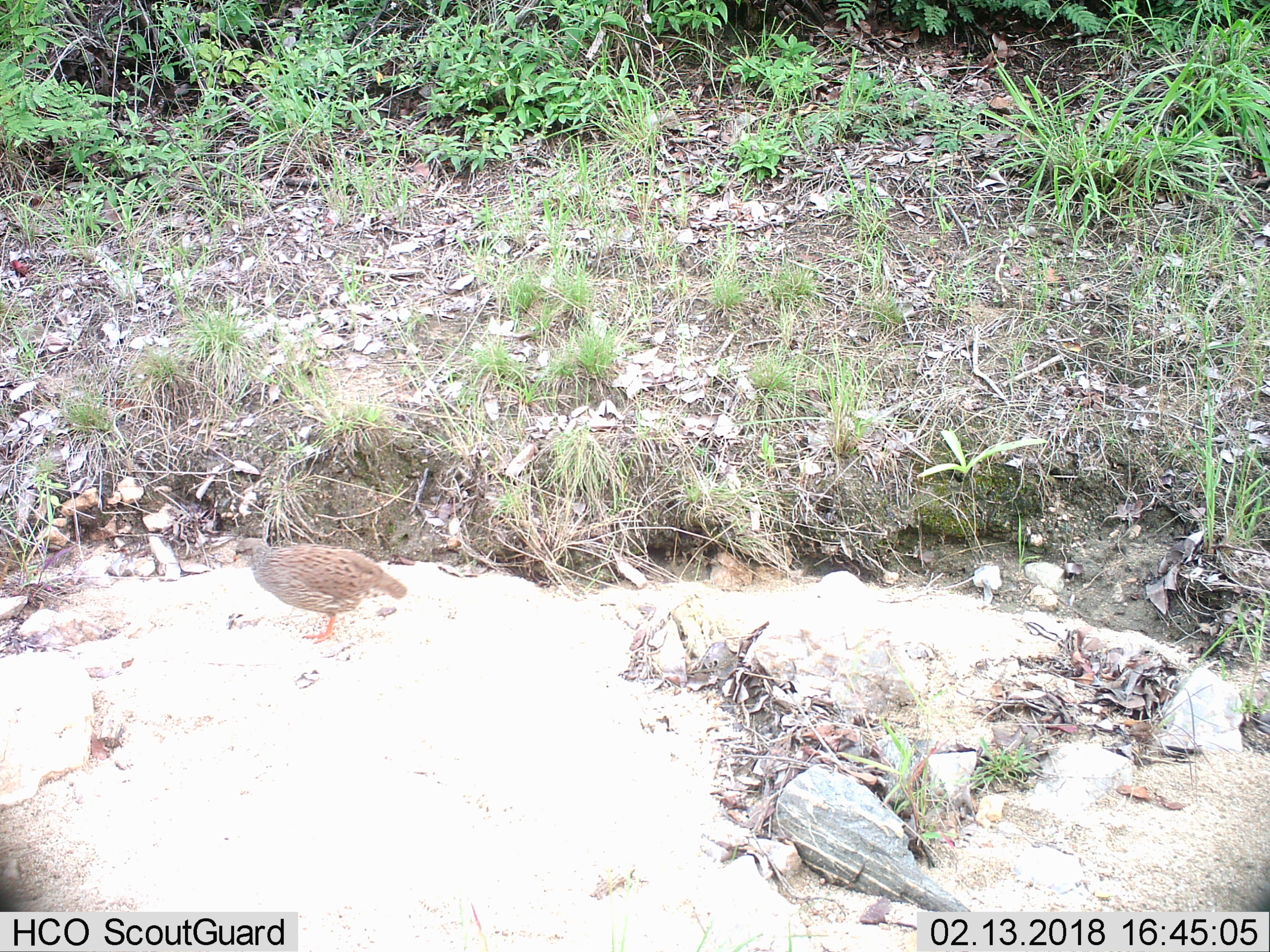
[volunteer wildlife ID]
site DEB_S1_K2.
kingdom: Animalia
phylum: Chordata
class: Aves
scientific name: Aves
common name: bird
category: birdother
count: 1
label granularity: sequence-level